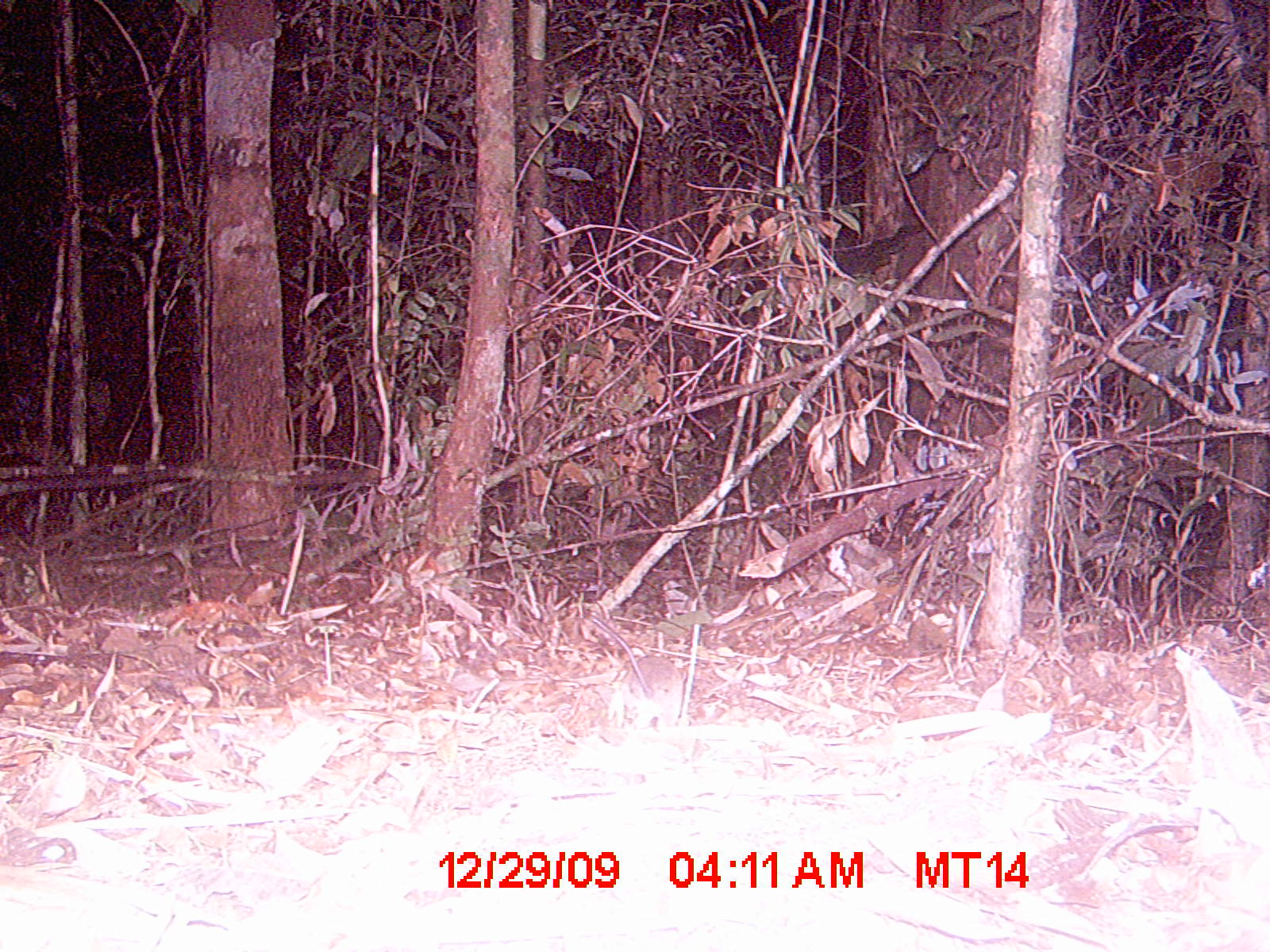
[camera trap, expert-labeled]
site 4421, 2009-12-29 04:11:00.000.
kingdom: Animalia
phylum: Chordata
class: Mammalia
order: Rodentia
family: Nesomyidae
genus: Eliurus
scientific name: Eliurus petteri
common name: petter's tuft-tailed rat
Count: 1.